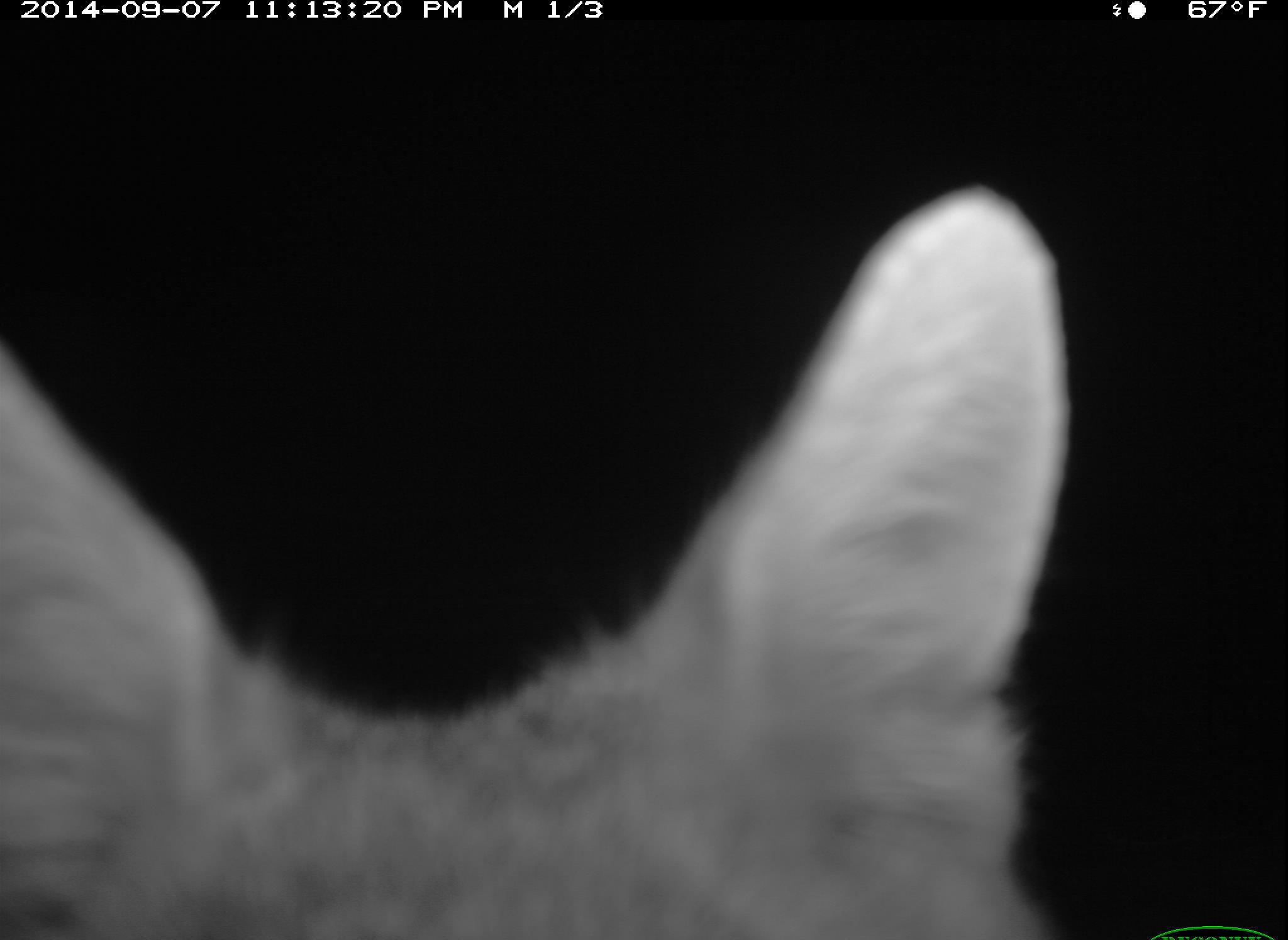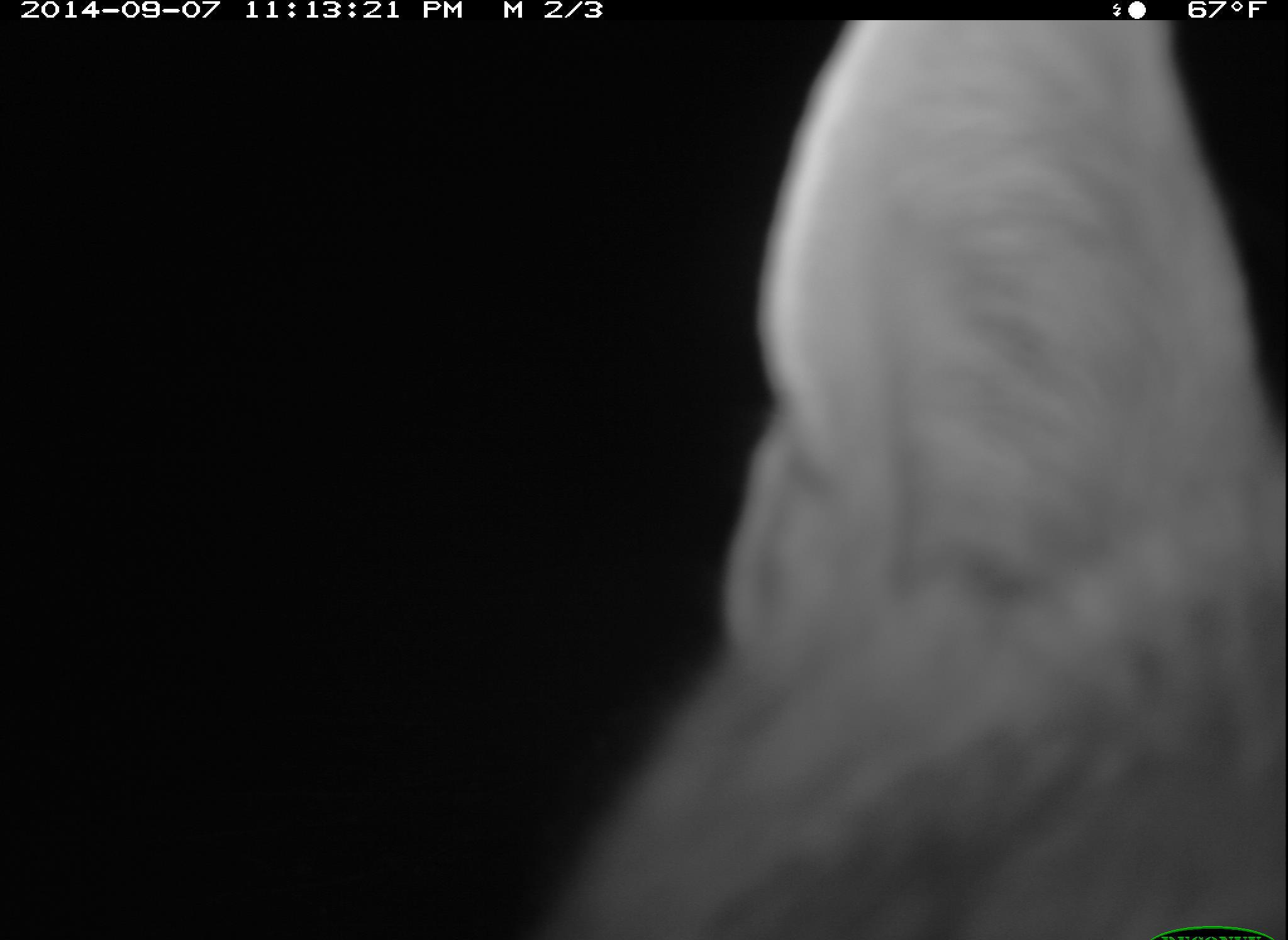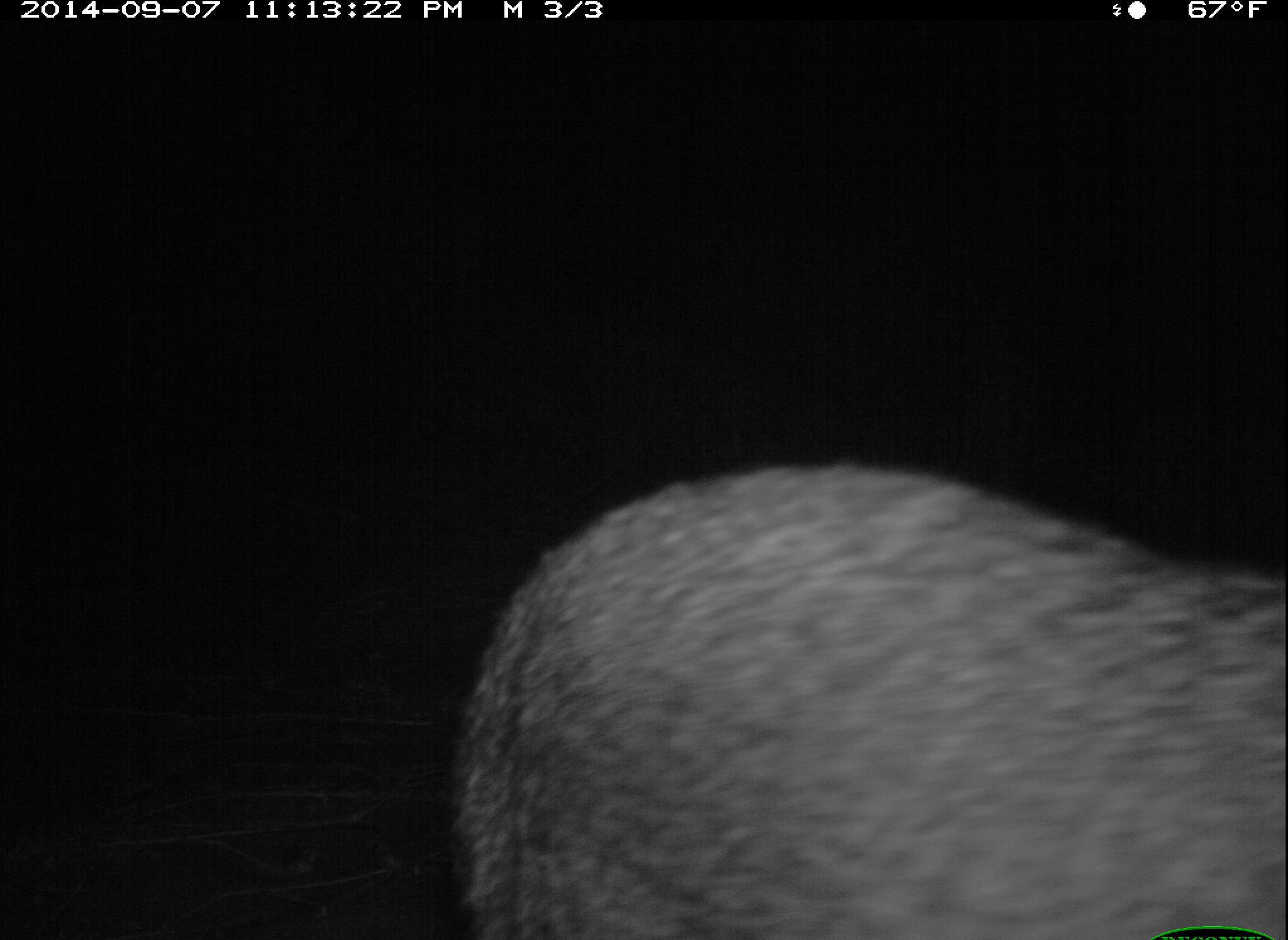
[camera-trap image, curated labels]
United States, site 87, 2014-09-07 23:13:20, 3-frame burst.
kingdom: Animalia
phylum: Chordata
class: Mammalia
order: Carnivora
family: Canidae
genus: Urocyon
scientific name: Urocyon cinereoargenteus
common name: gray fox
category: fox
Fox (gray fox) (Urocyon cinereoargenteus).